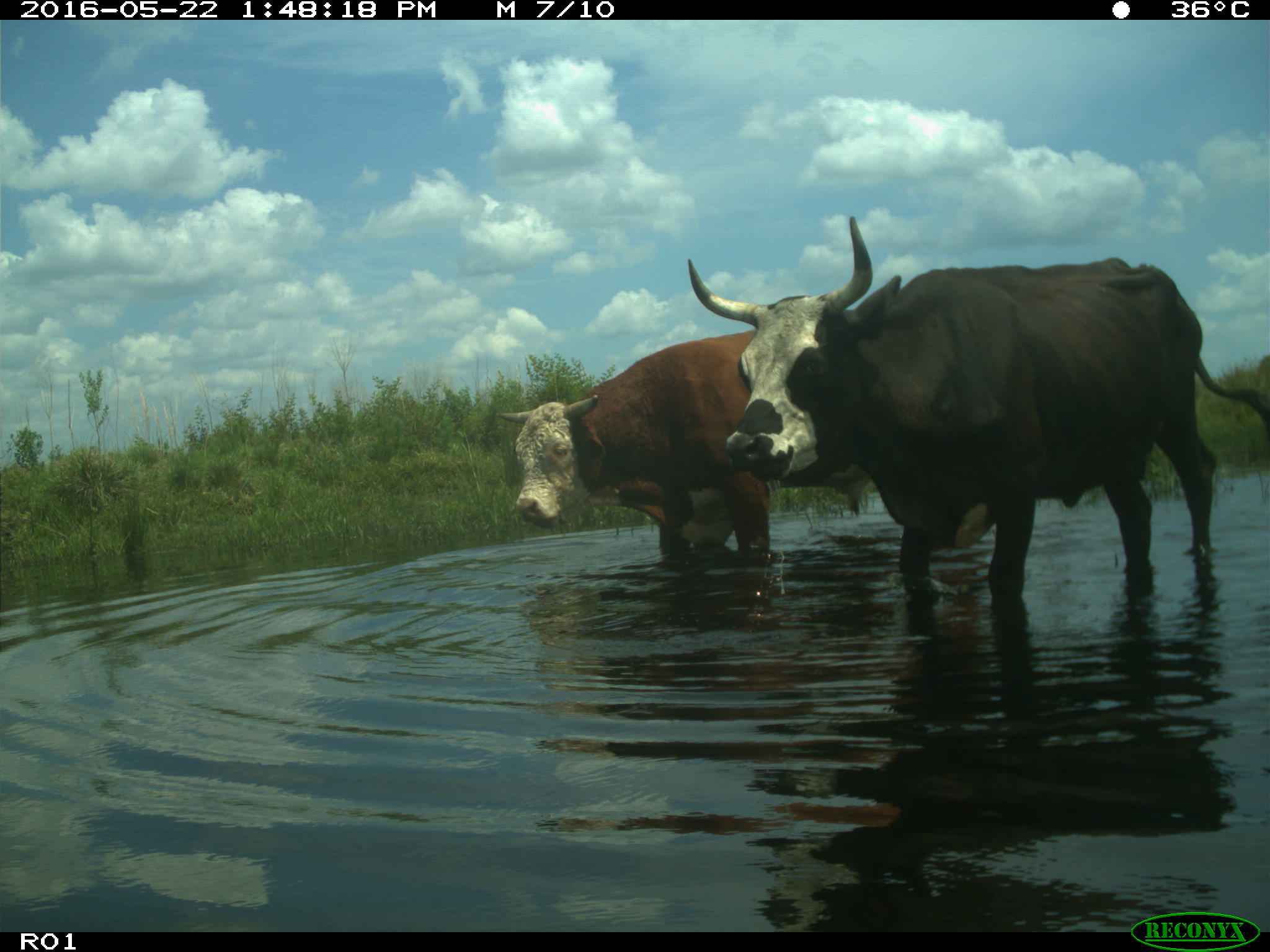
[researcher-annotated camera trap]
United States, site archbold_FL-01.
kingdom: Animalia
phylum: Chordata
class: Mammalia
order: Artiodactyla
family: Bovidae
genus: Bos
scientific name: Bos taurus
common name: domestic cow